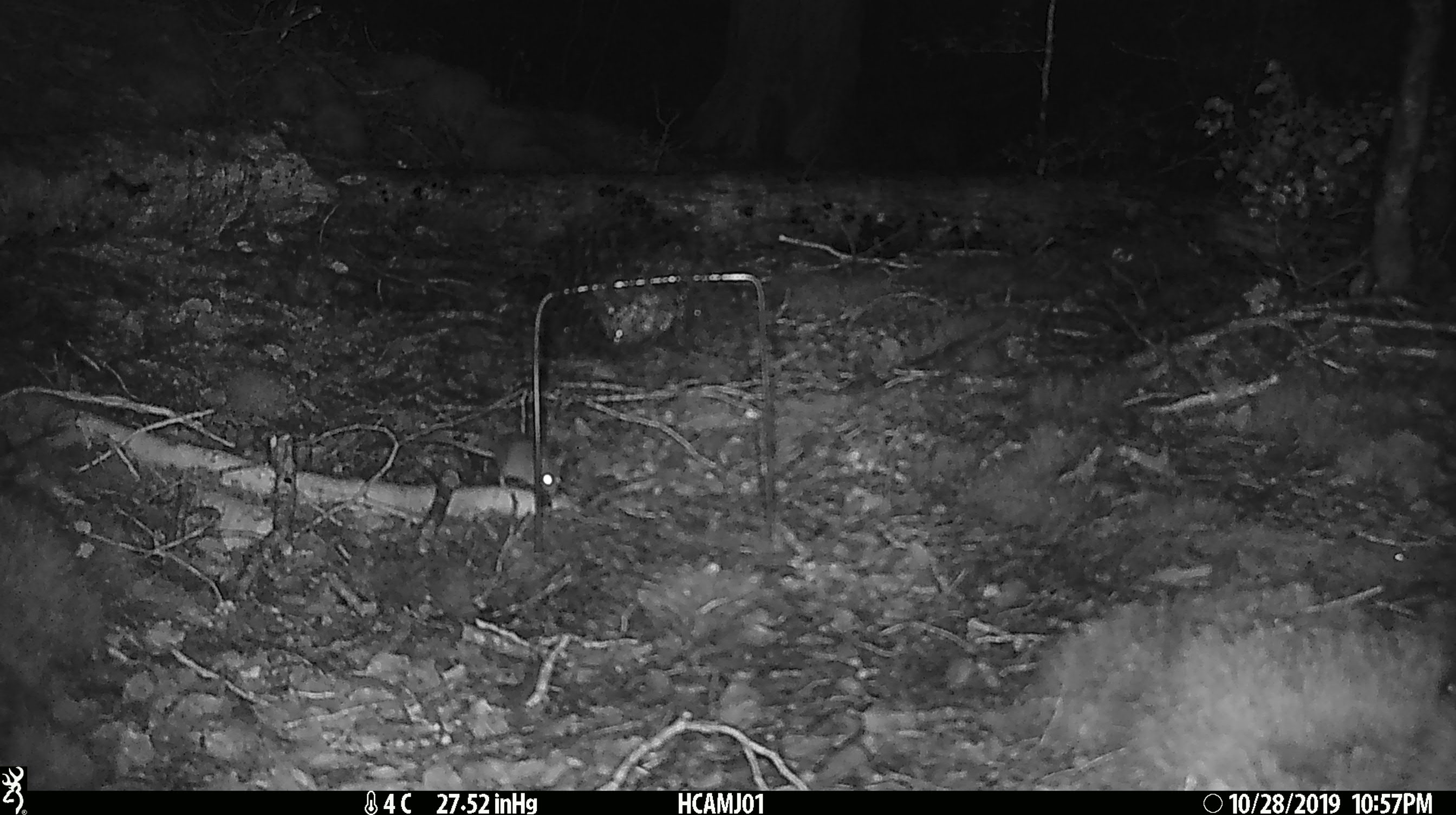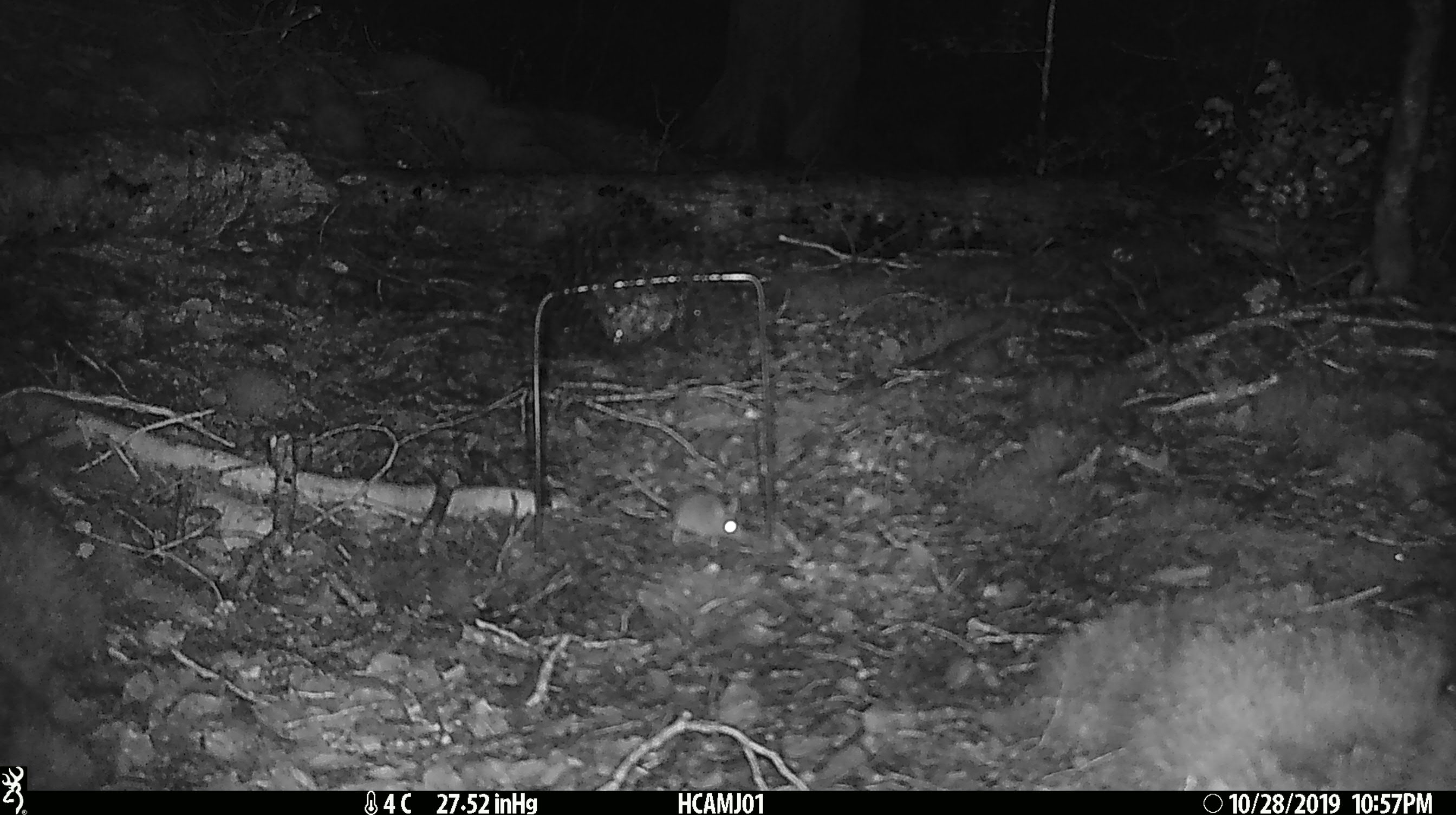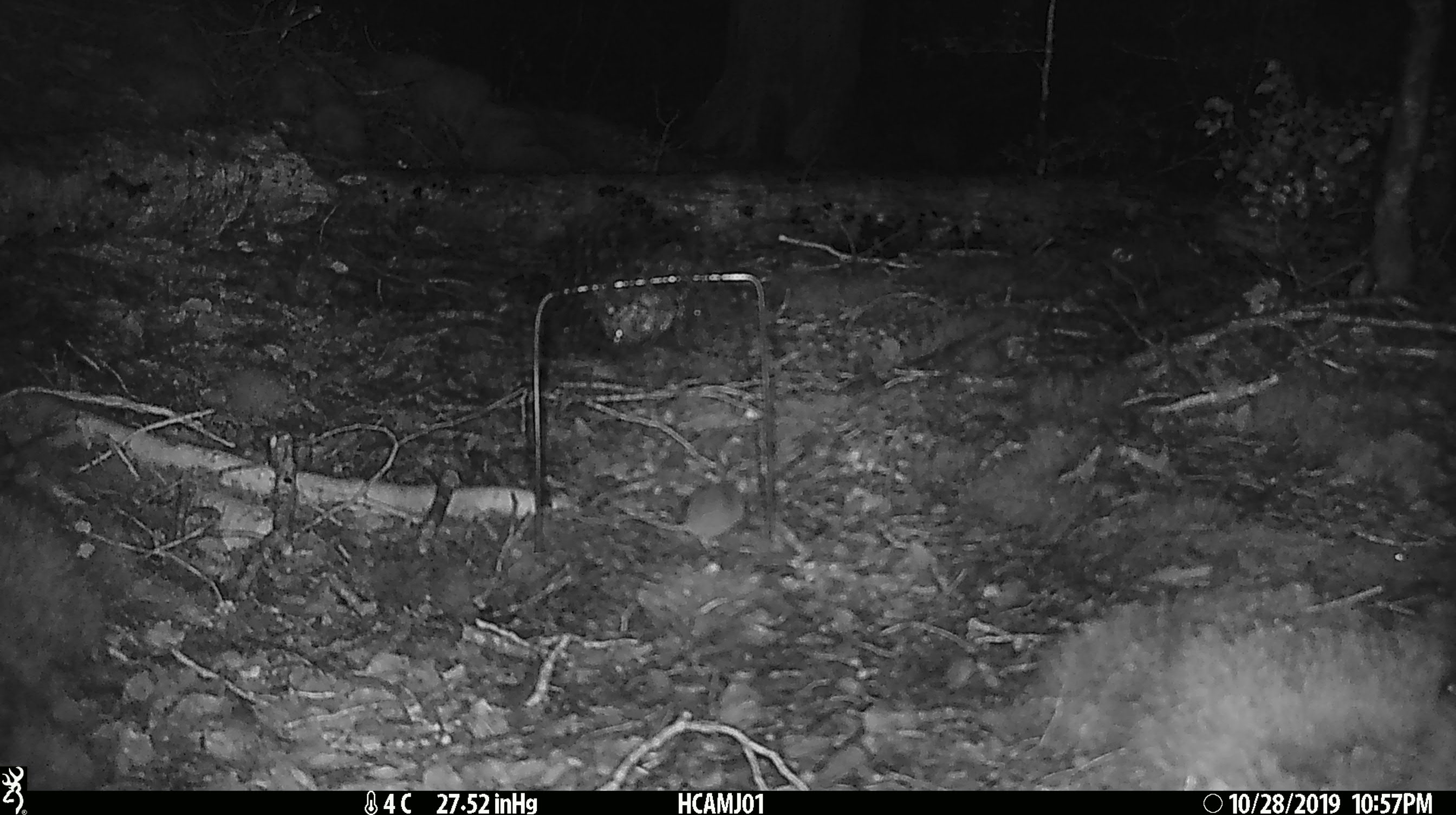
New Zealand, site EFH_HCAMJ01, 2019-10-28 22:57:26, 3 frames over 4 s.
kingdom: Animalia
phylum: Chordata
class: Mammalia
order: Rodentia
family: Muridae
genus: Mus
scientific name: Mus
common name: mouse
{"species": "mouse (Mus)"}